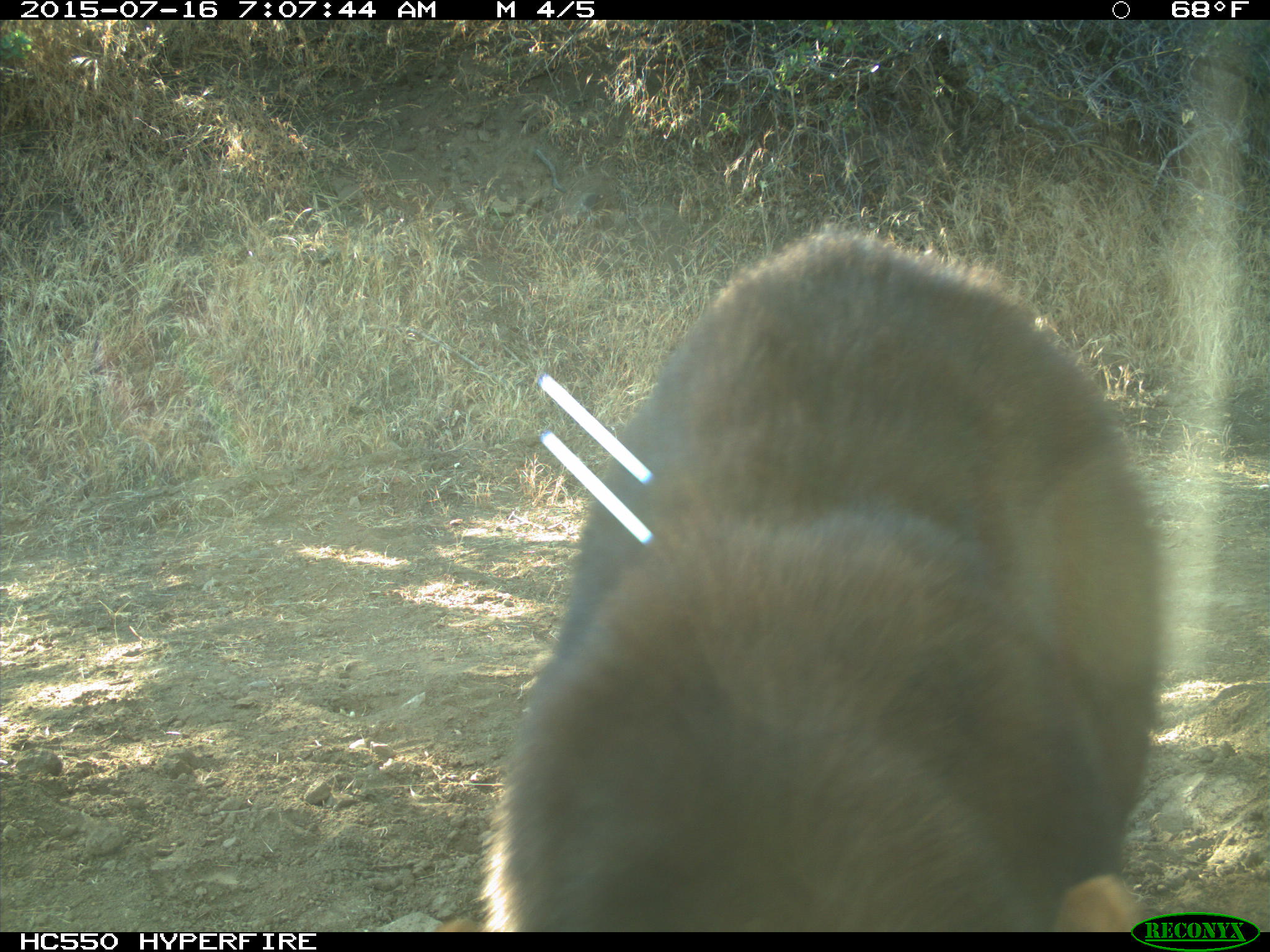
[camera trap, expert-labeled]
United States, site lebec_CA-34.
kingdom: Animalia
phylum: Chordata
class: Mammalia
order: Carnivora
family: Ursidae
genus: Ursus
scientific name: Ursus americanus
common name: american black bear